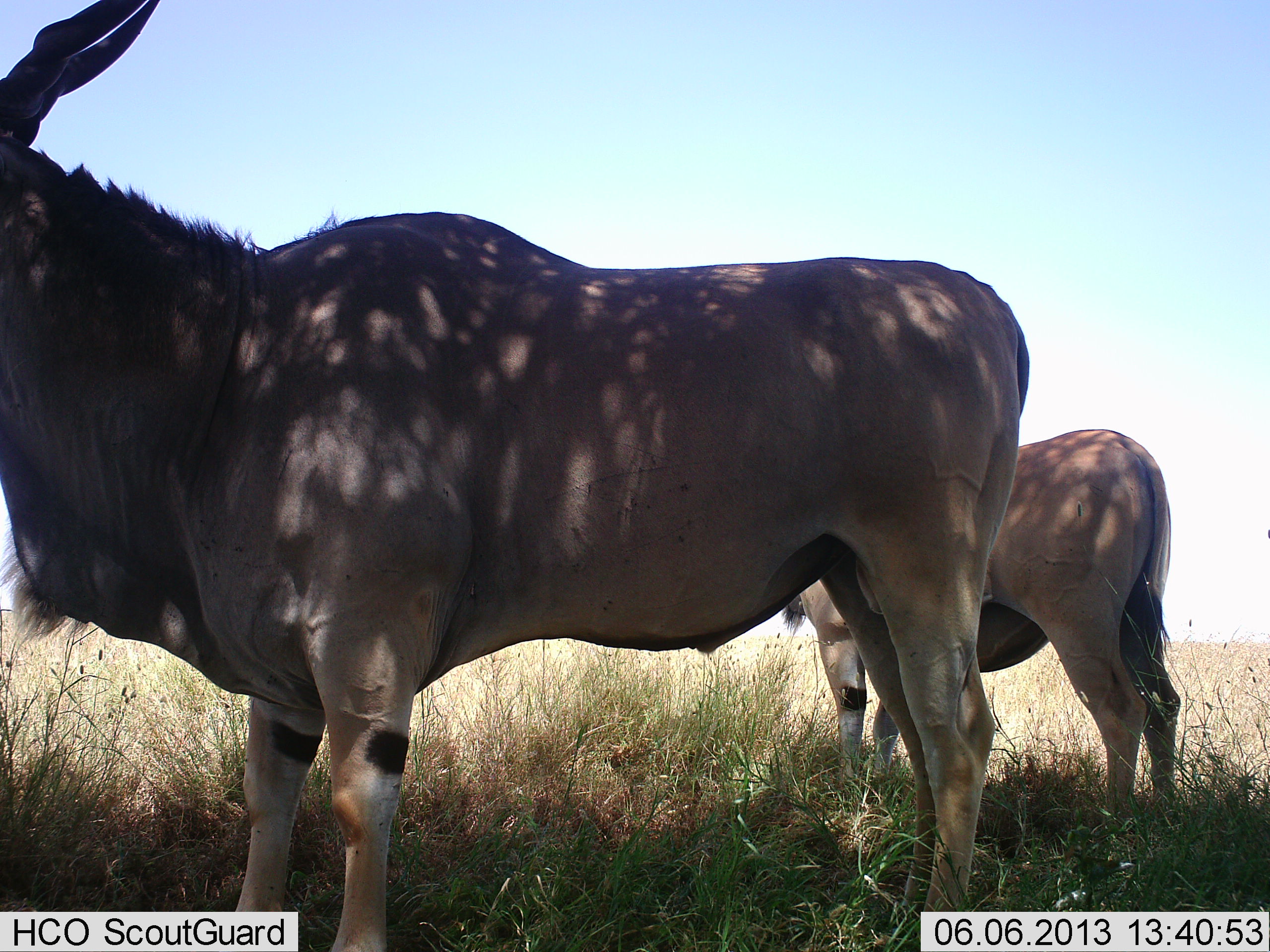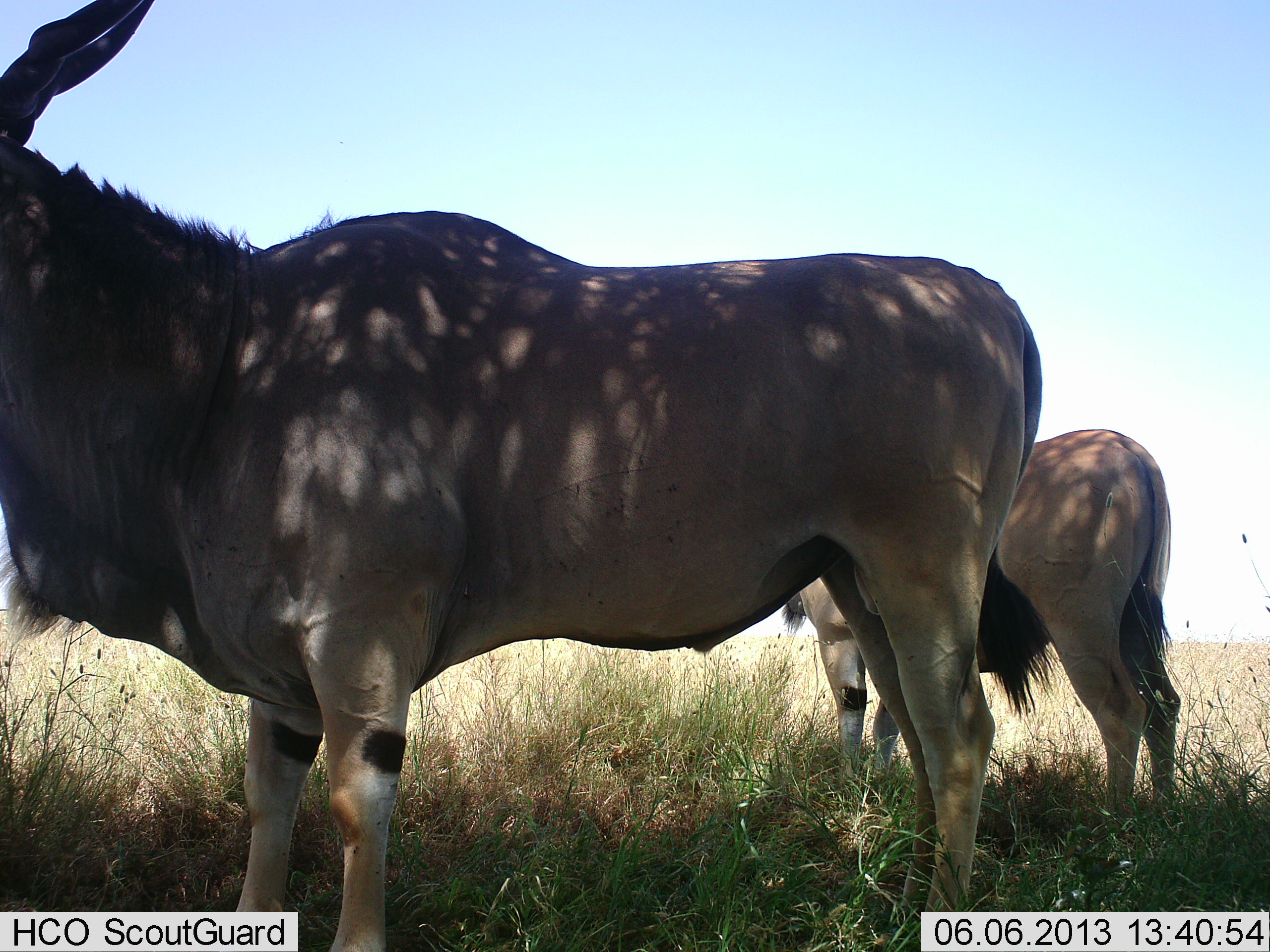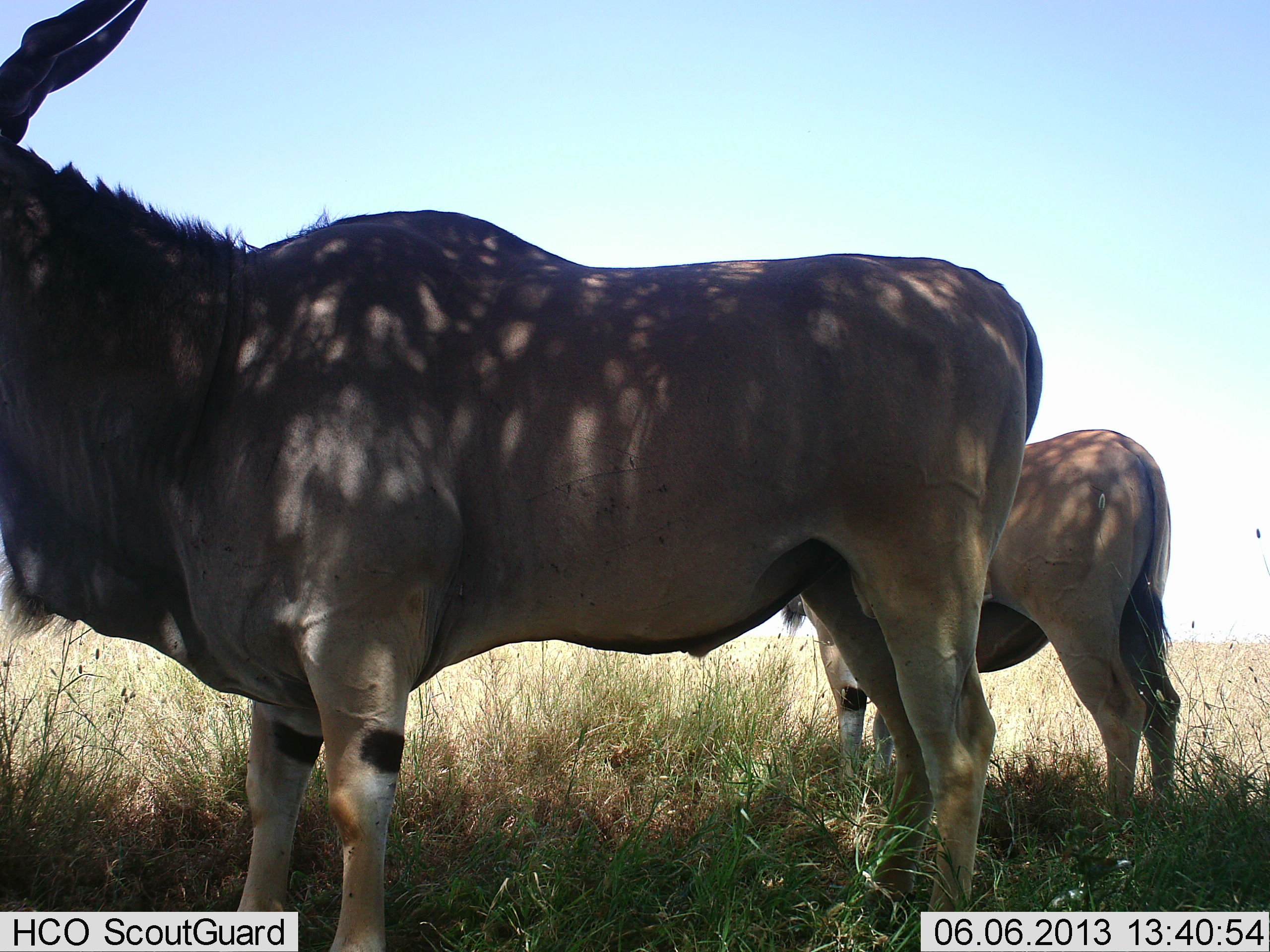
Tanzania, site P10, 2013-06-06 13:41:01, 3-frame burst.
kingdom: Animalia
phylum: Chordata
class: Mammalia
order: Artiodactyla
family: Bovidae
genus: Tragelaphus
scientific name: Tragelaphus oryx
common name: eland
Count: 2.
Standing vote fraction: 100%.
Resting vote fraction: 0%.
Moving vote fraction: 4%.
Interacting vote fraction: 4%.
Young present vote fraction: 0%.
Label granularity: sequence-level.